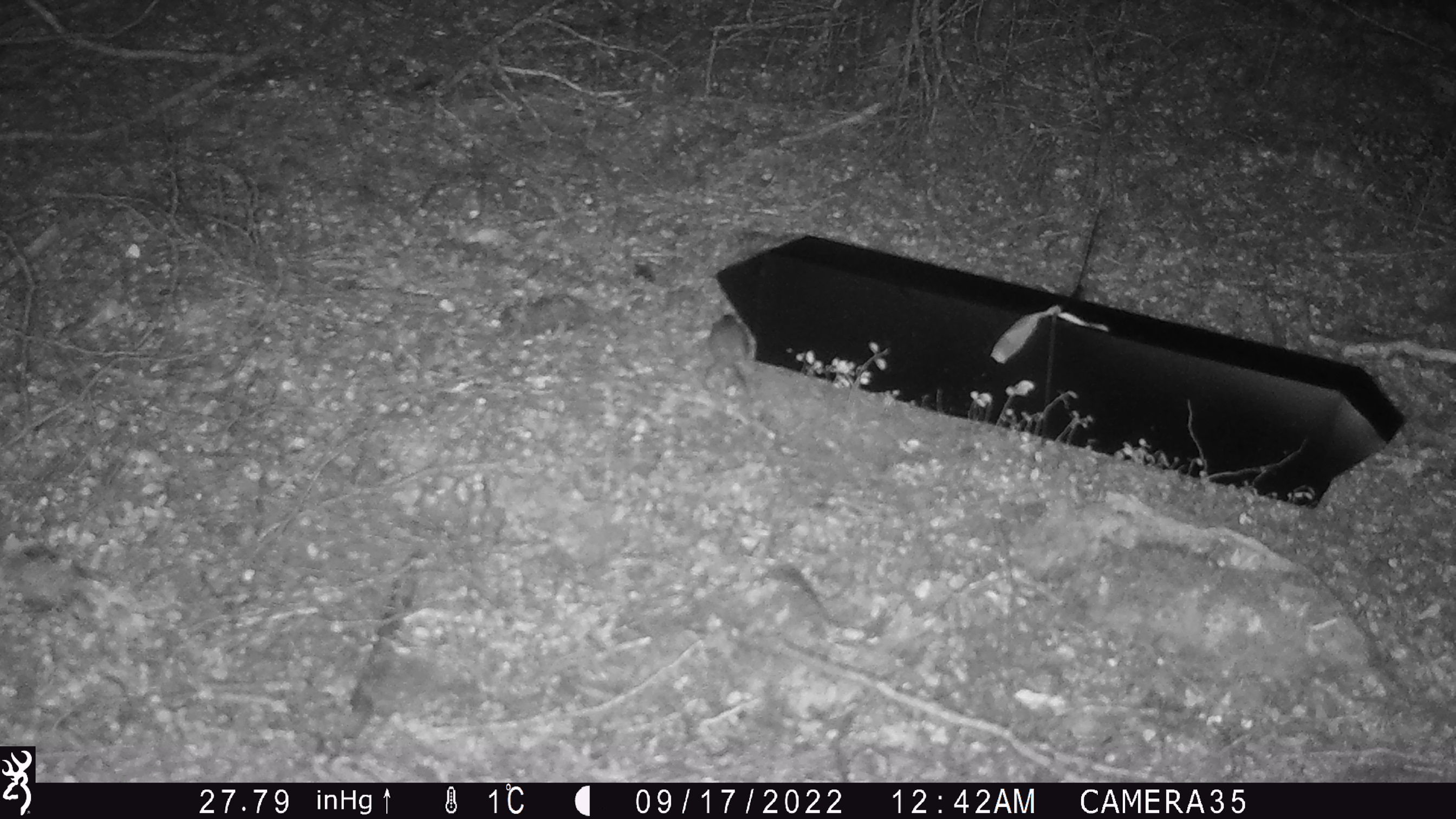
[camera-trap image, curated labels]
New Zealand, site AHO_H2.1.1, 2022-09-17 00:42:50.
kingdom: Animalia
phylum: Chordata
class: Mammalia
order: Rodentia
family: Muridae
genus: Mus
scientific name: Mus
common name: mouse